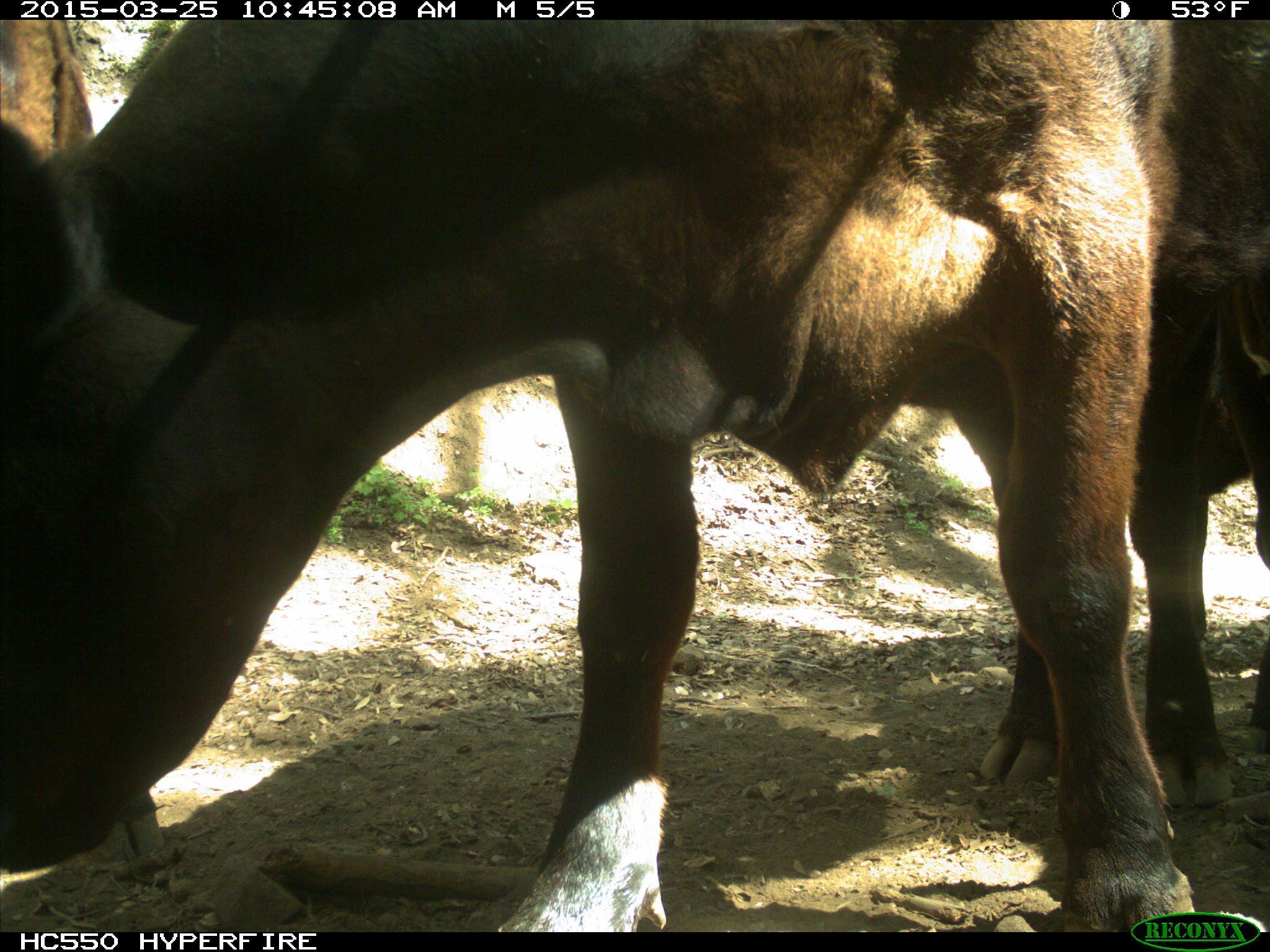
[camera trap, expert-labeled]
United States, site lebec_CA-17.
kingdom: Animalia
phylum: Chordata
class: Mammalia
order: Artiodactyla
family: Bovidae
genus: Bos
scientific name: Bos taurus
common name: domestic cow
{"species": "Bos taurus (domestic cow)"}